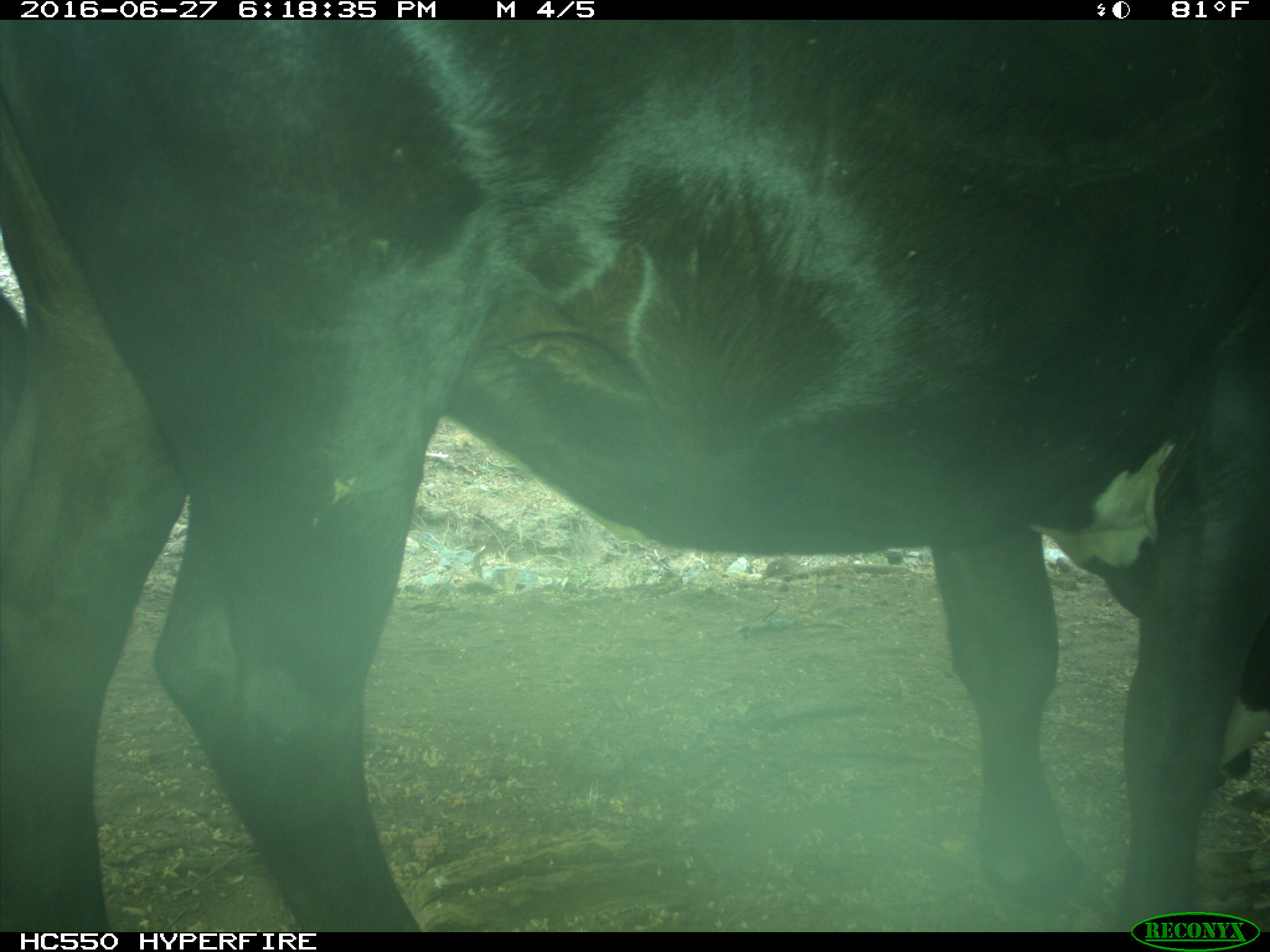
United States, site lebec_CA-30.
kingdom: Animalia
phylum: Chordata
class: Mammalia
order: Artiodactyla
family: Bovidae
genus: Bos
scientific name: Bos taurus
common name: domestic cow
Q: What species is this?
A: Bos taurus (domestic cow).